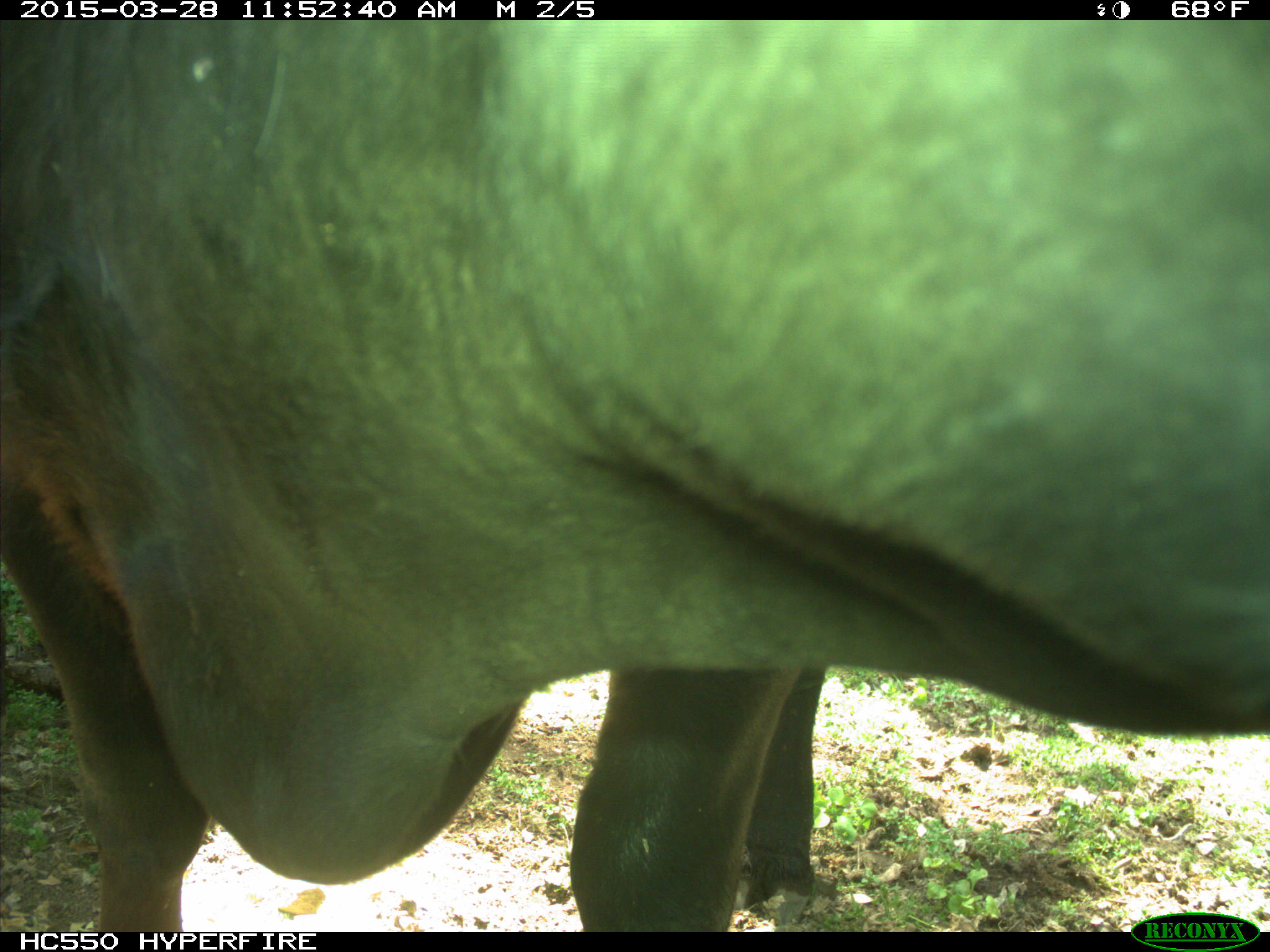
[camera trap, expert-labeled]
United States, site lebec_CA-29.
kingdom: Animalia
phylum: Chordata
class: Mammalia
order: Artiodactyla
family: Bovidae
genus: Bos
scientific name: Bos taurus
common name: domestic cow